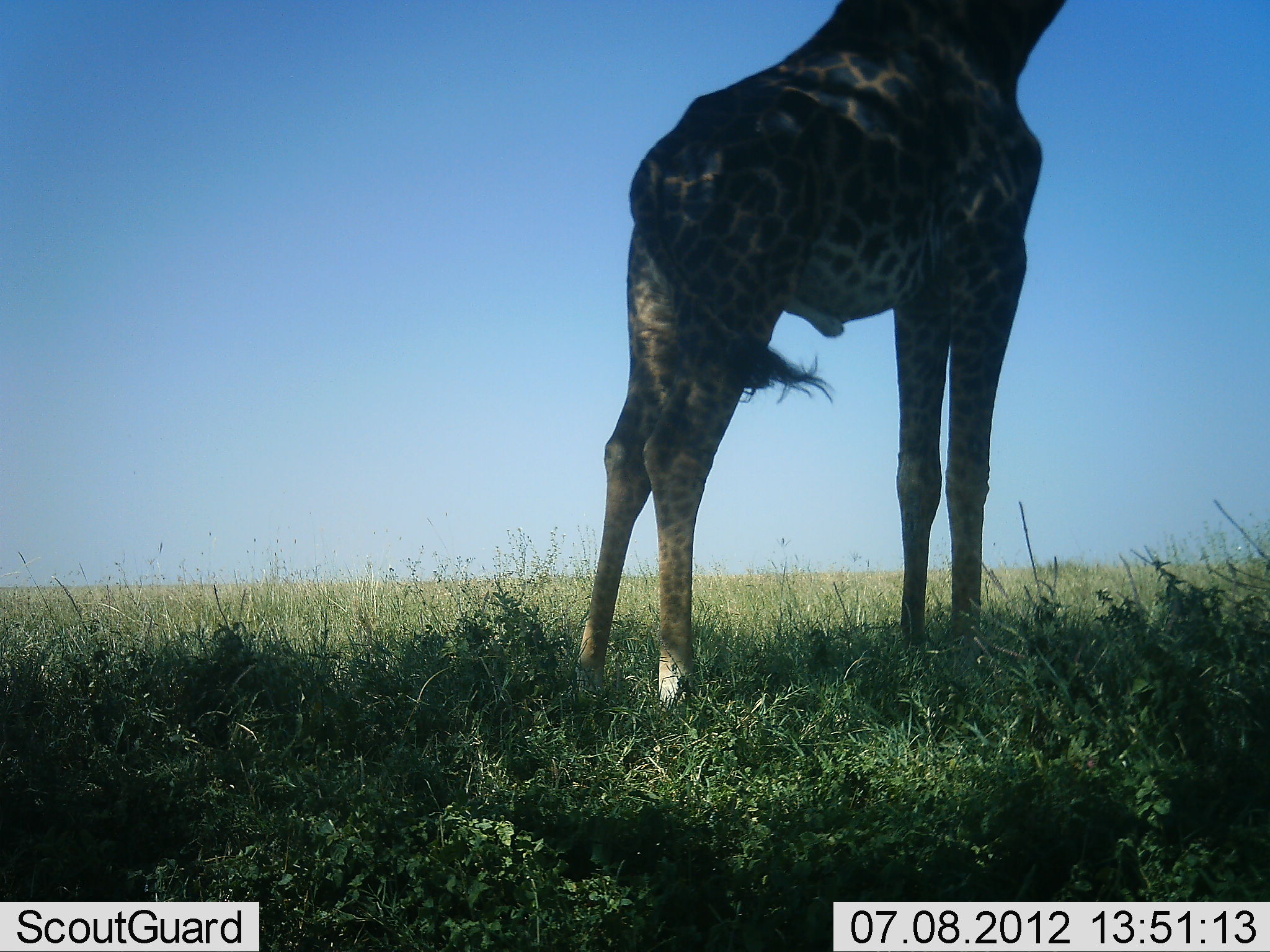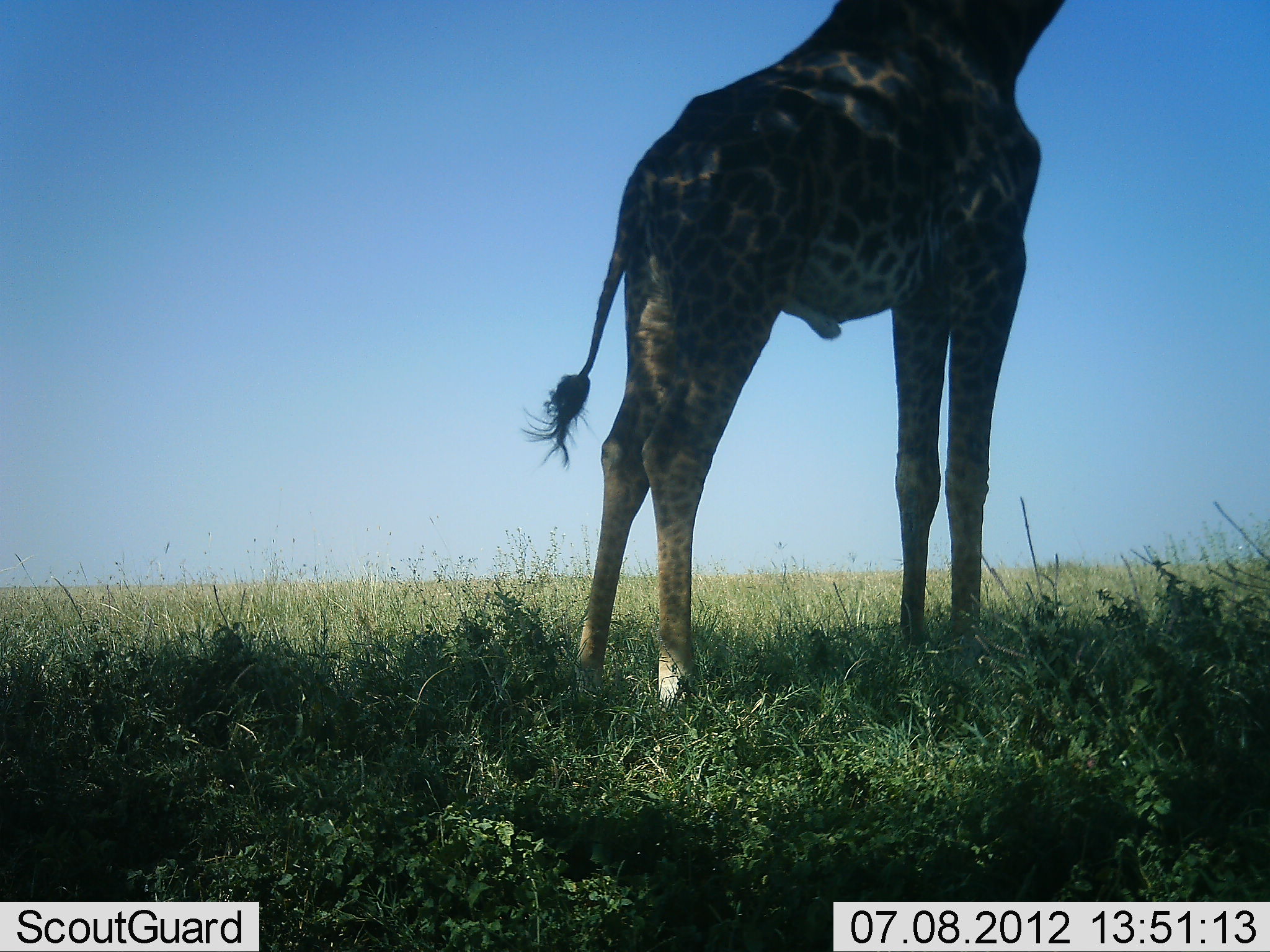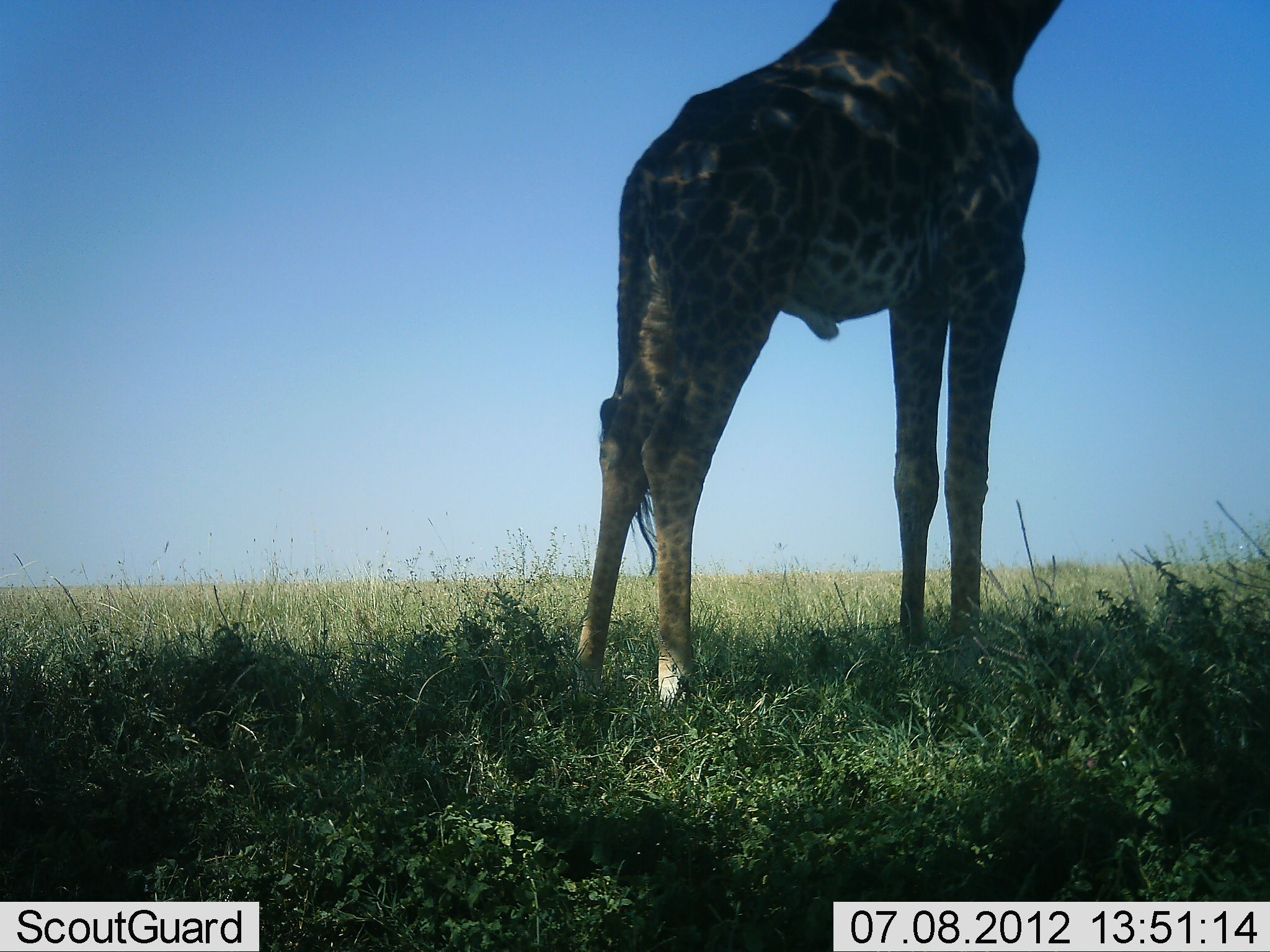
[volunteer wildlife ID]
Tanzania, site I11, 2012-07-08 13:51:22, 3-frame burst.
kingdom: Animalia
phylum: Chordata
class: Mammalia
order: Artiodactyla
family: Giraffidae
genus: Giraffa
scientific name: Giraffa camelopardalis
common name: giraffe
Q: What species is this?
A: Giraffe (Giraffa camelopardalis).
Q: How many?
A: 1.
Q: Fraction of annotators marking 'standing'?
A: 100%.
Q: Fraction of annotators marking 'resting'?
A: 0%.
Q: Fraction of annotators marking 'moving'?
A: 0%.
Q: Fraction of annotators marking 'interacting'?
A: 0%.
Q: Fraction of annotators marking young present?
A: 0%.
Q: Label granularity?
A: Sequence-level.